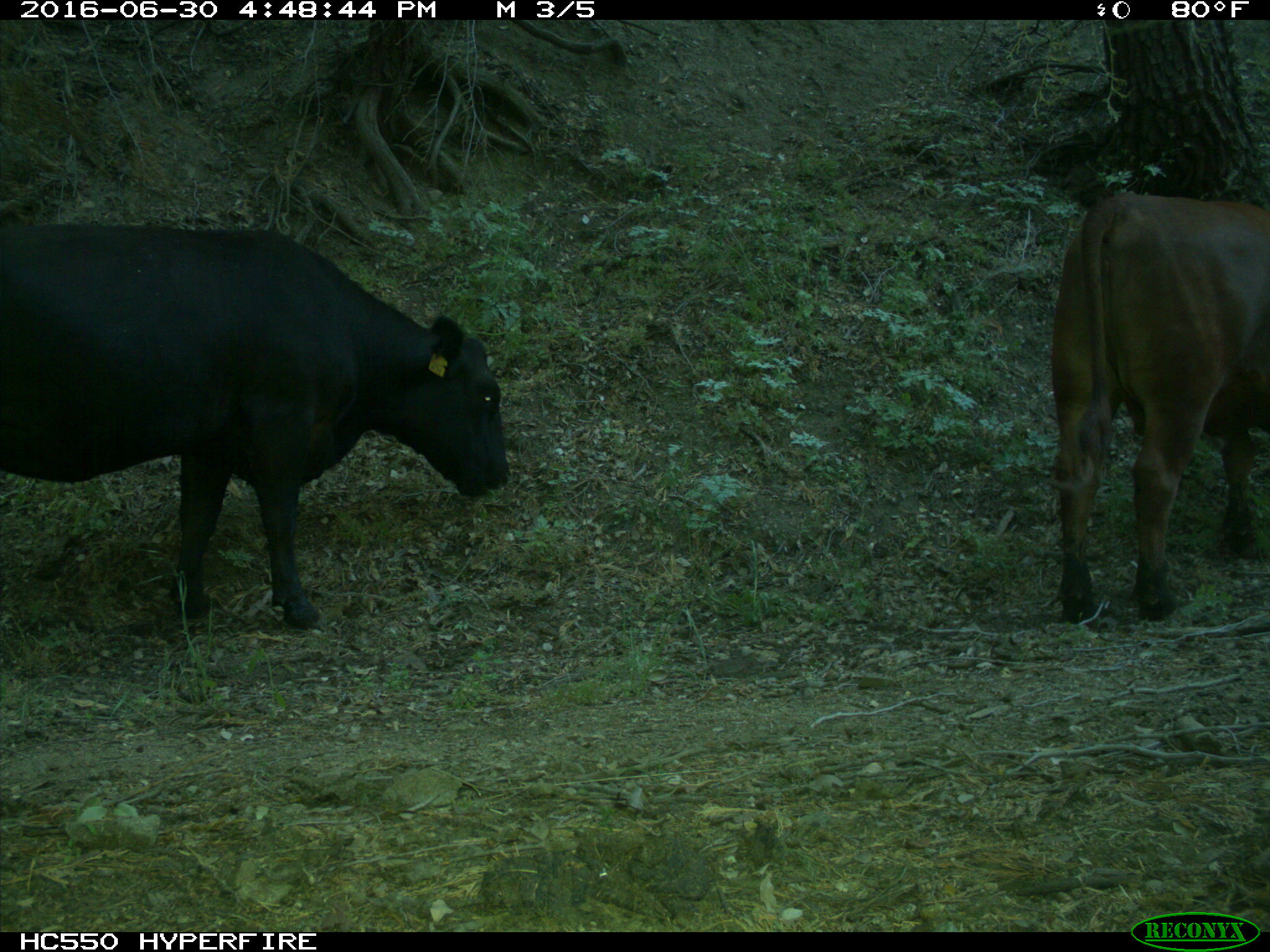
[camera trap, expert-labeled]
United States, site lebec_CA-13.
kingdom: Animalia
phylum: Chordata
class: Mammalia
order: Artiodactyla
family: Bovidae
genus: Bos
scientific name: Bos taurus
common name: domestic cow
Bos taurus (domestic cow).